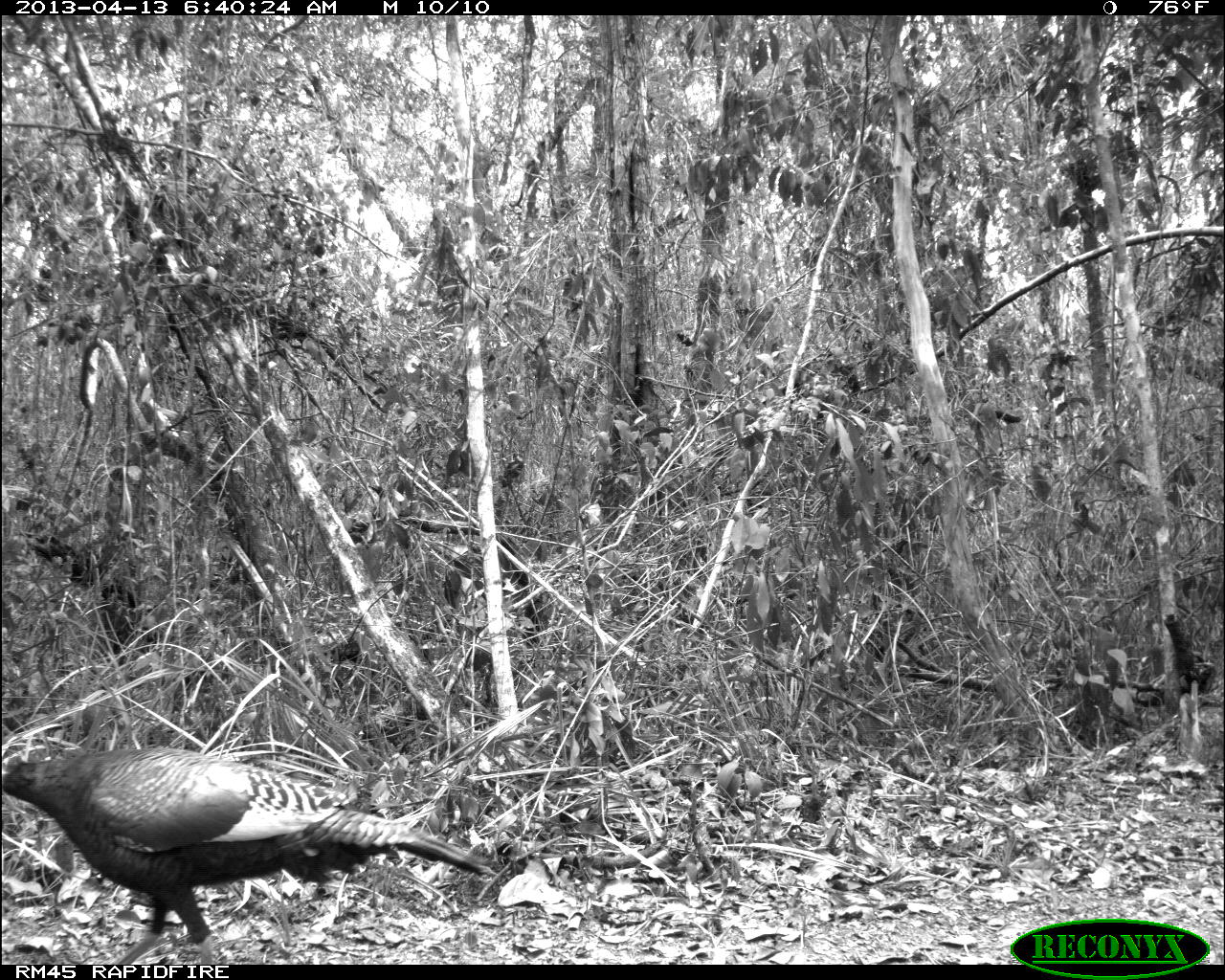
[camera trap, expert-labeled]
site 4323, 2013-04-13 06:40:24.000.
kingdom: Animalia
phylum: Chordata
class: Aves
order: Galliformes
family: Phasianidae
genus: Meleagris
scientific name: Meleagris ocellata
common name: ocellated turkey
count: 1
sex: female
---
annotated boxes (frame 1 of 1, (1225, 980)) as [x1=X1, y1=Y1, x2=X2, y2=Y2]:
meleagris ocellata: [x1=1, y1=745, x2=489, y2=964]